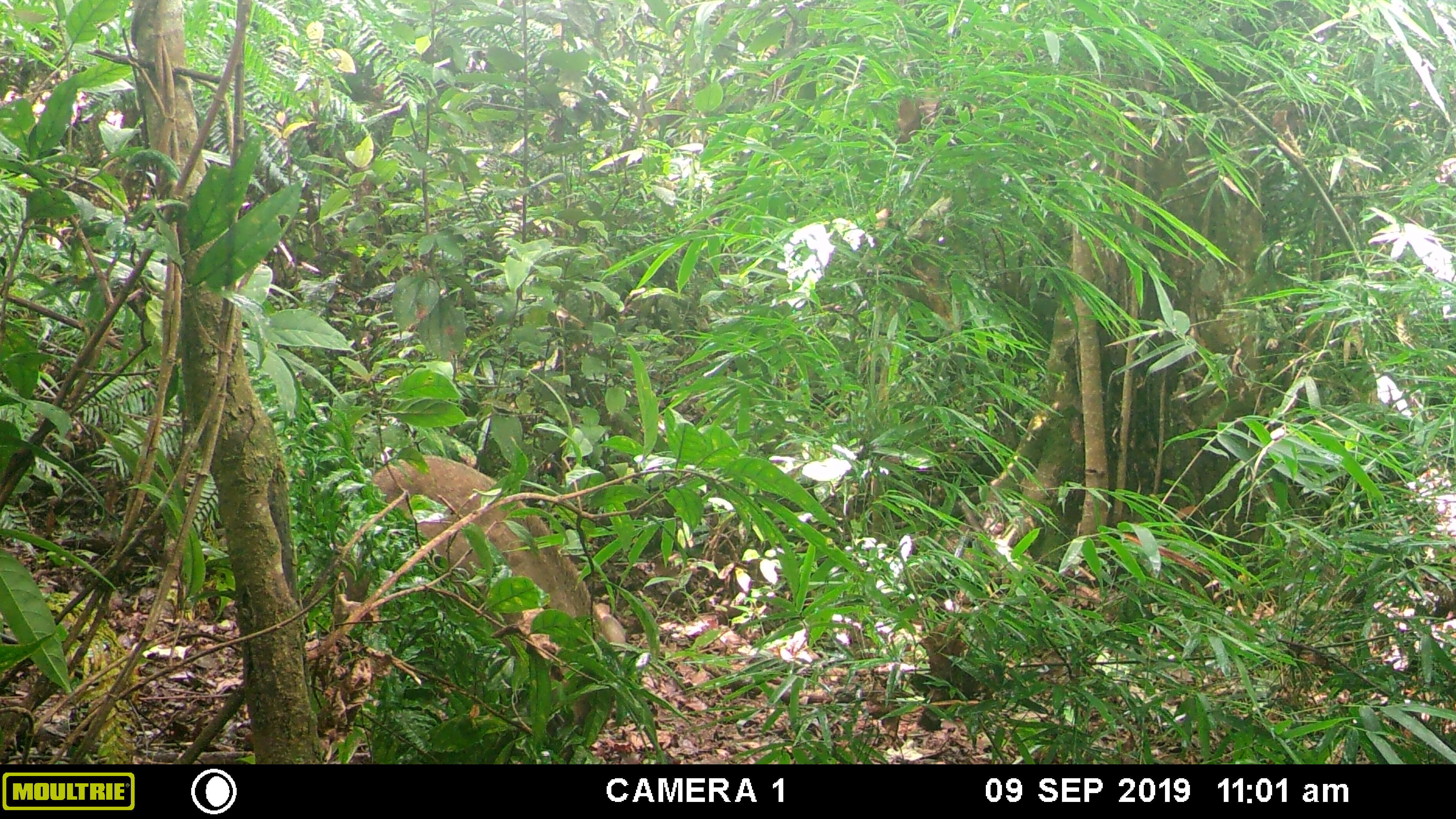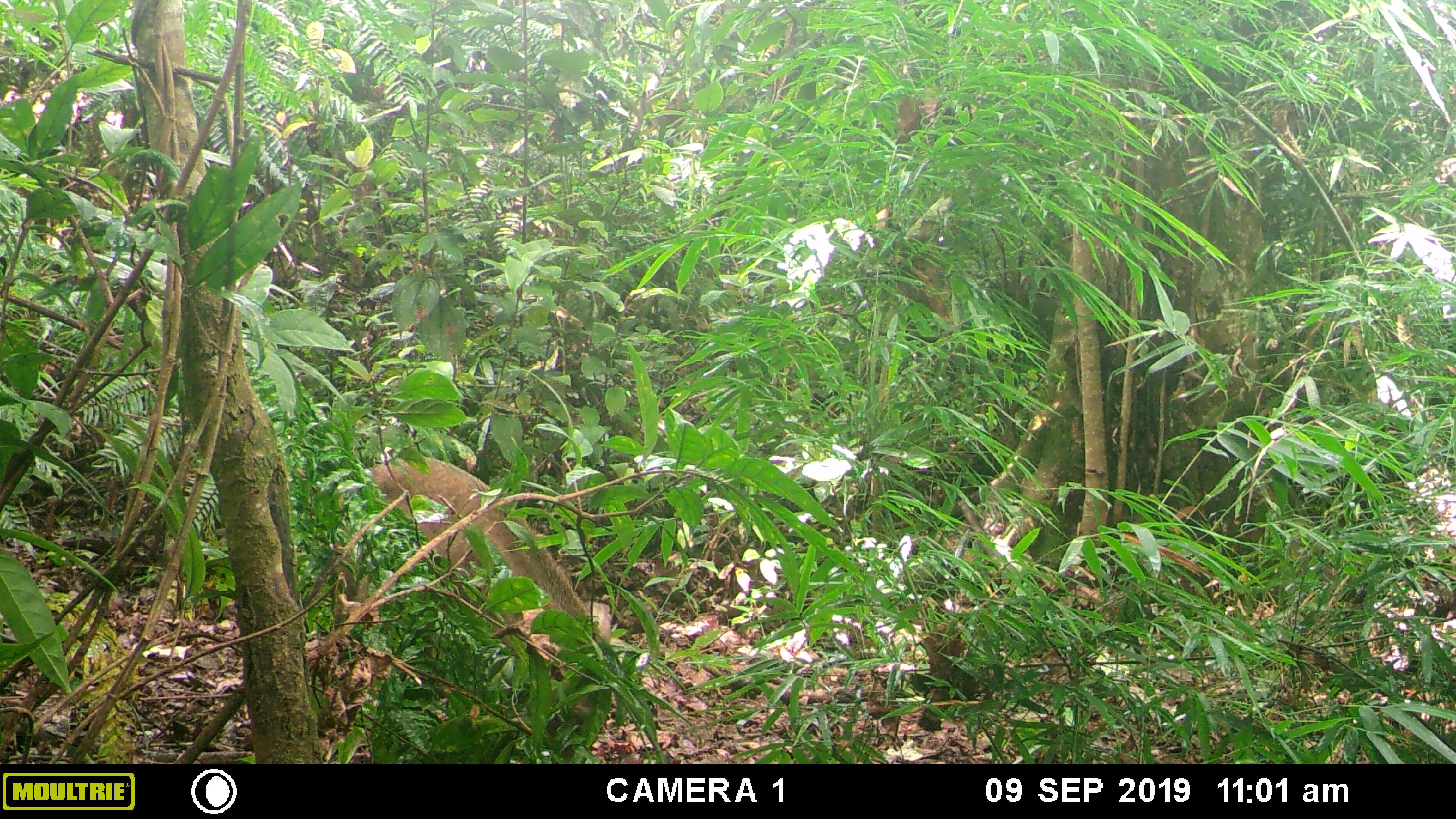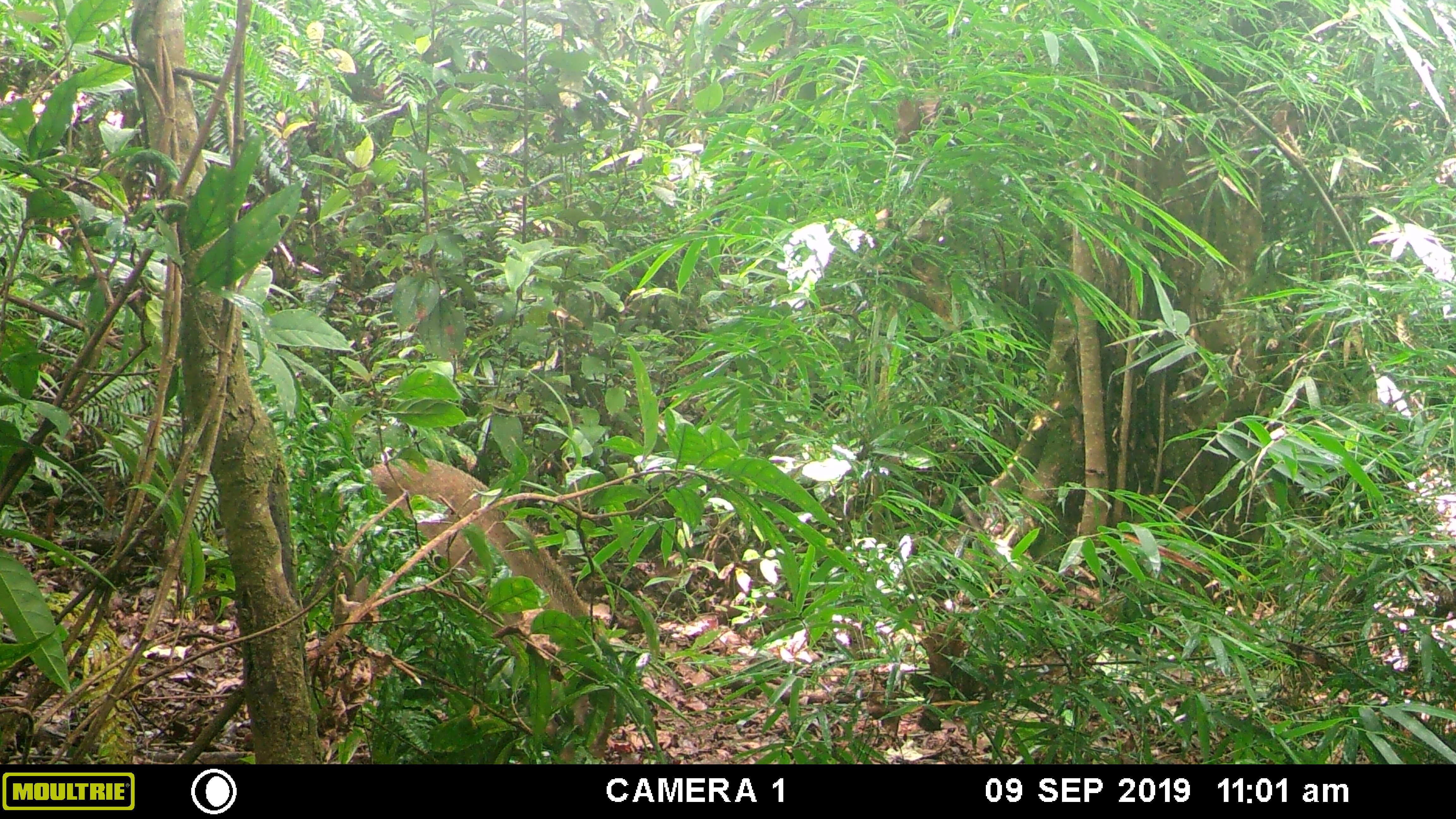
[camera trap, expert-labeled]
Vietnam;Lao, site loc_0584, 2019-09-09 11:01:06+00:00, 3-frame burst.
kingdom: Animalia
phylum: Chordata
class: Mammalia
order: Artiodactyla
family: Suidae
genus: Sus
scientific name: Sus scrofa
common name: eurasian wild pig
Eurasian wild pig (Sus scrofa). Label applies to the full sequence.